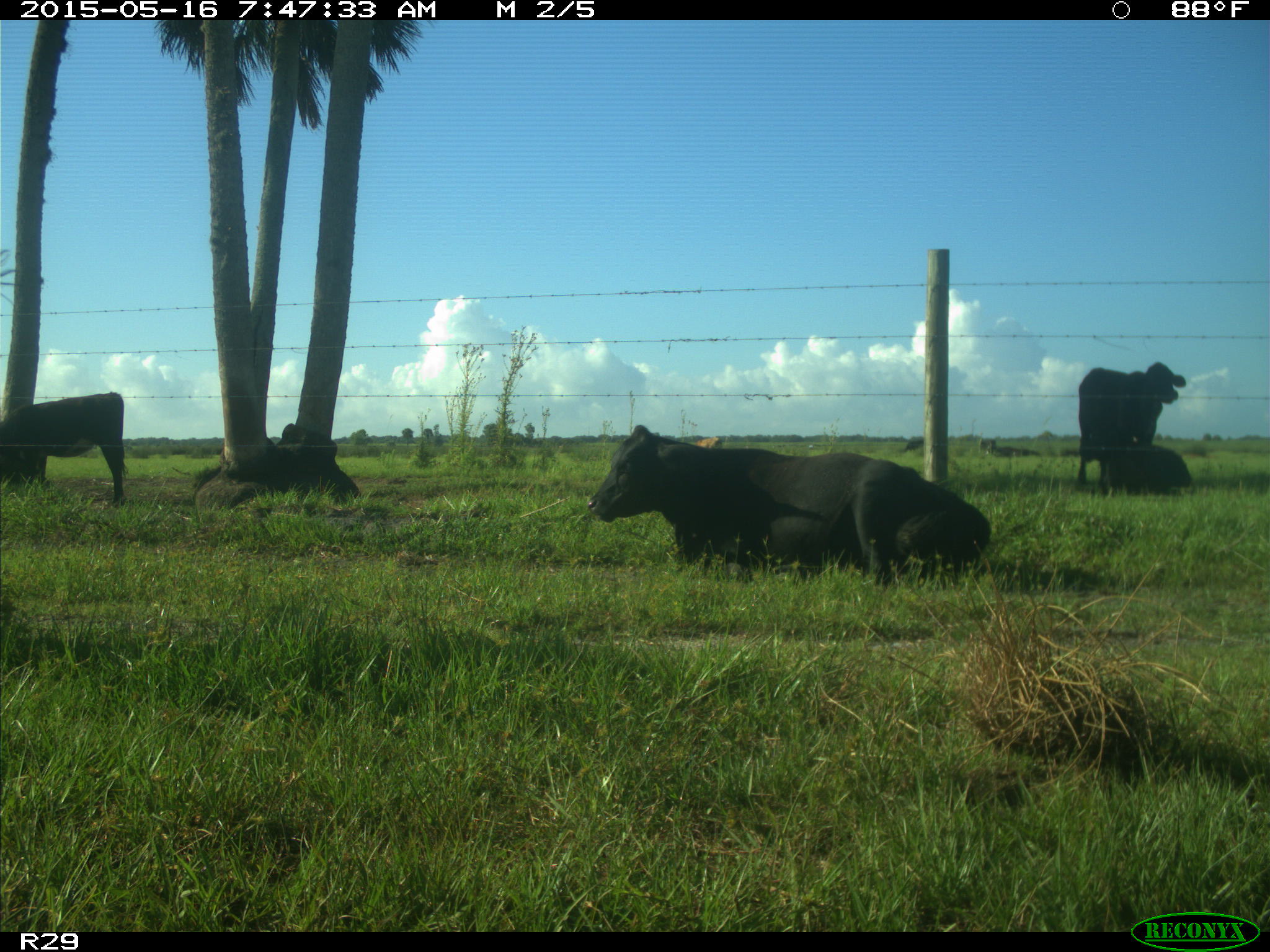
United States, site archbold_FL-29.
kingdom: Animalia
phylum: Chordata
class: Mammalia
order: Artiodactyla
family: Bovidae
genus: Bos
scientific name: Bos taurus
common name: domestic cow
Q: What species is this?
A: Bos taurus (domestic cow).